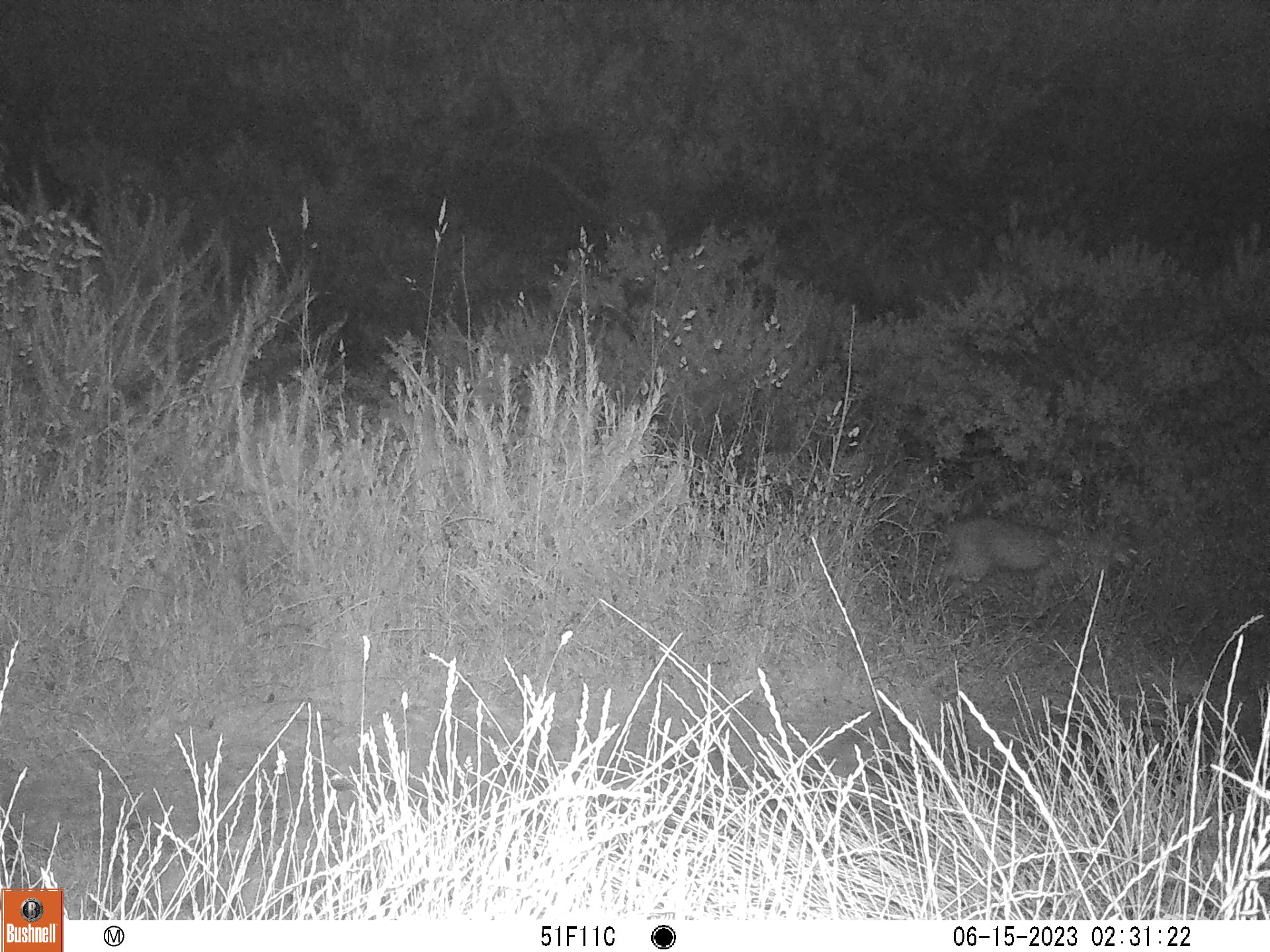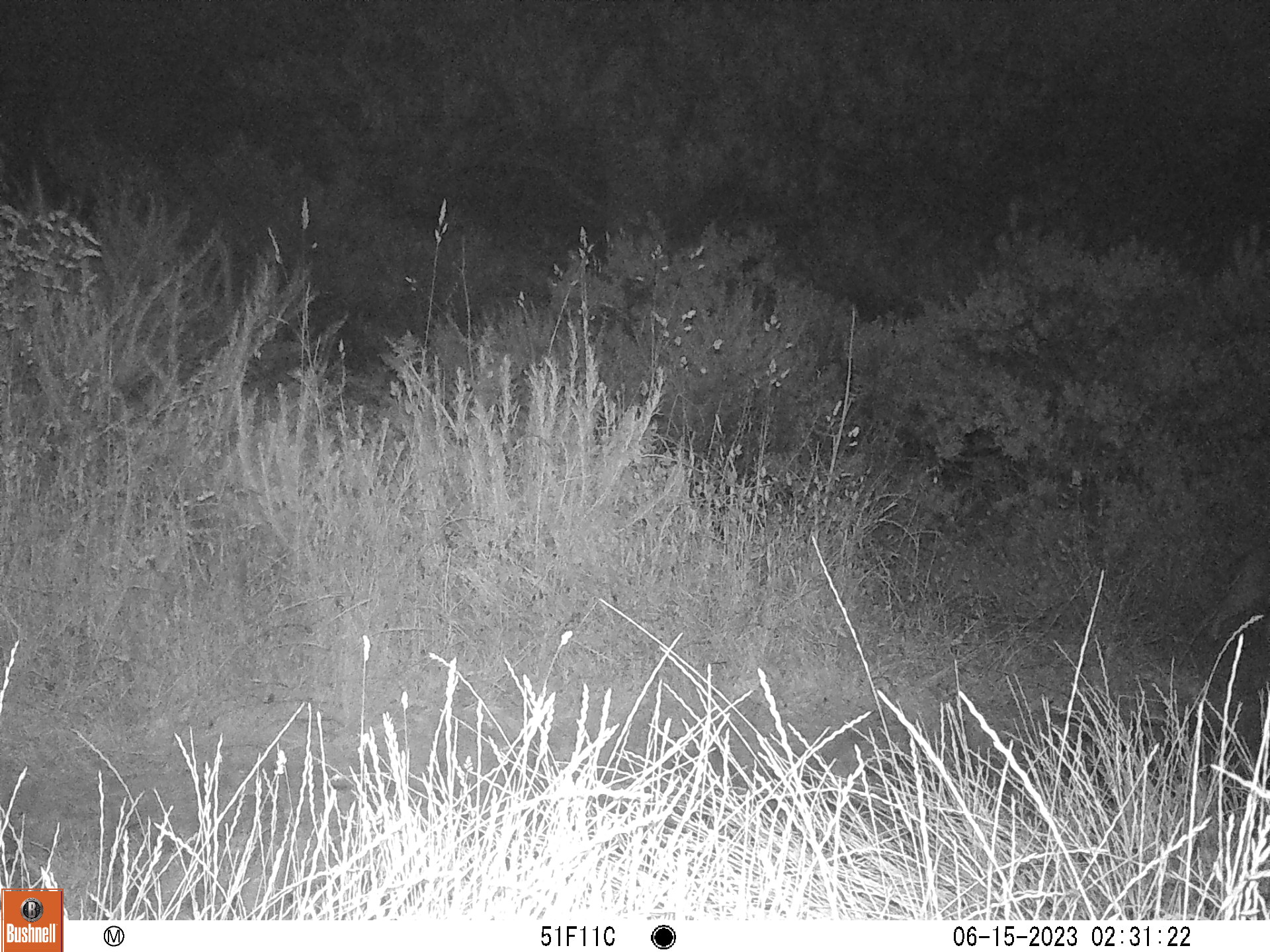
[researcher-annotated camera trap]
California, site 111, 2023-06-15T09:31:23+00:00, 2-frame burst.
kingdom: Animalia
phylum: Chordata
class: Mammalia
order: Carnivora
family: Felidae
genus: Lynx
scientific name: Lynx rufus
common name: bobcat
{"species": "bobcat (Lynx rufus)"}